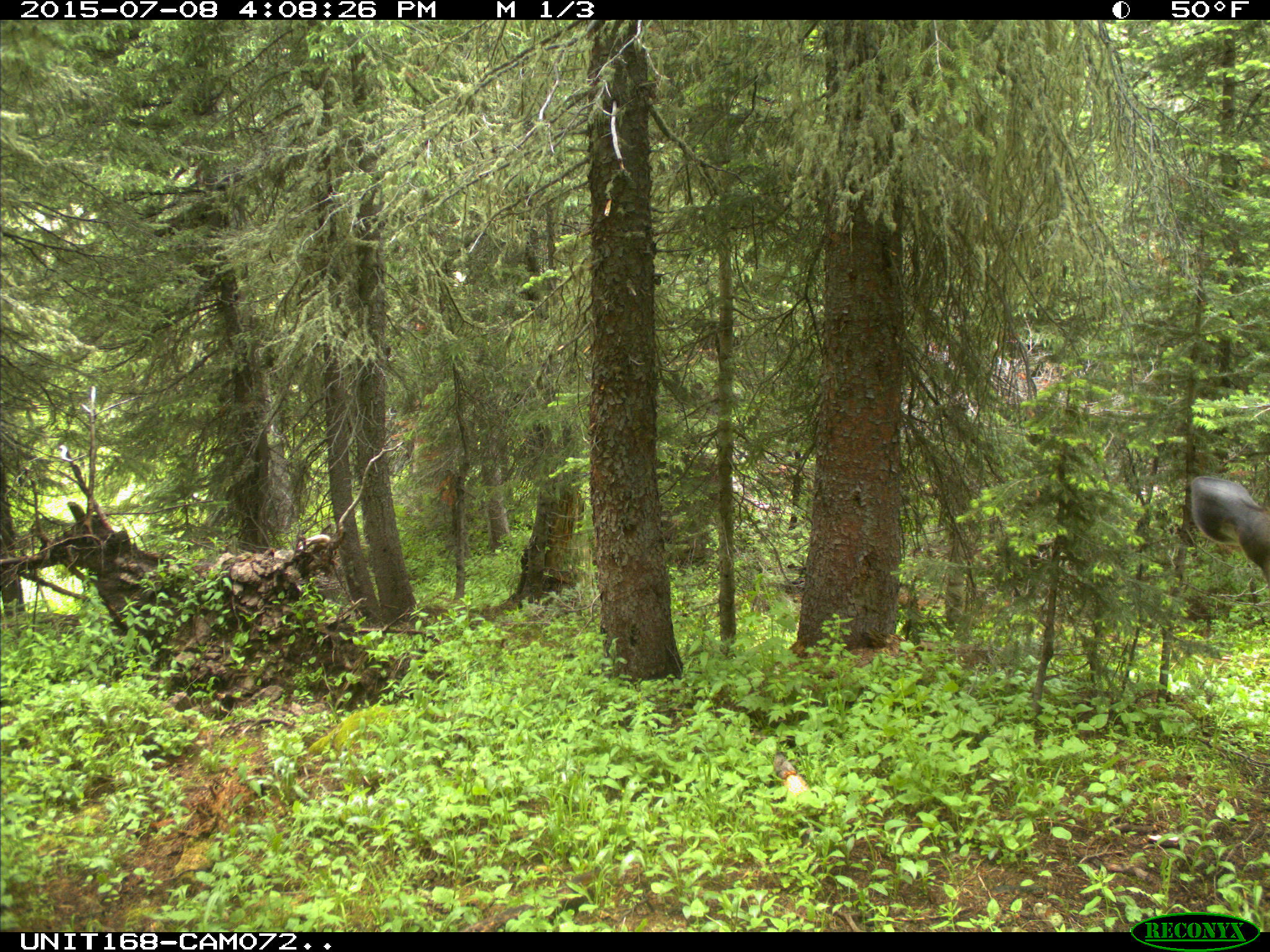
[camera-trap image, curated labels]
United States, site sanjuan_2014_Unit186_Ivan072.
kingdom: Animalia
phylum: Chordata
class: Mammalia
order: Artiodactyla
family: Cervidae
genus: Cervus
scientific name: Cervus elaphus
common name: red deer